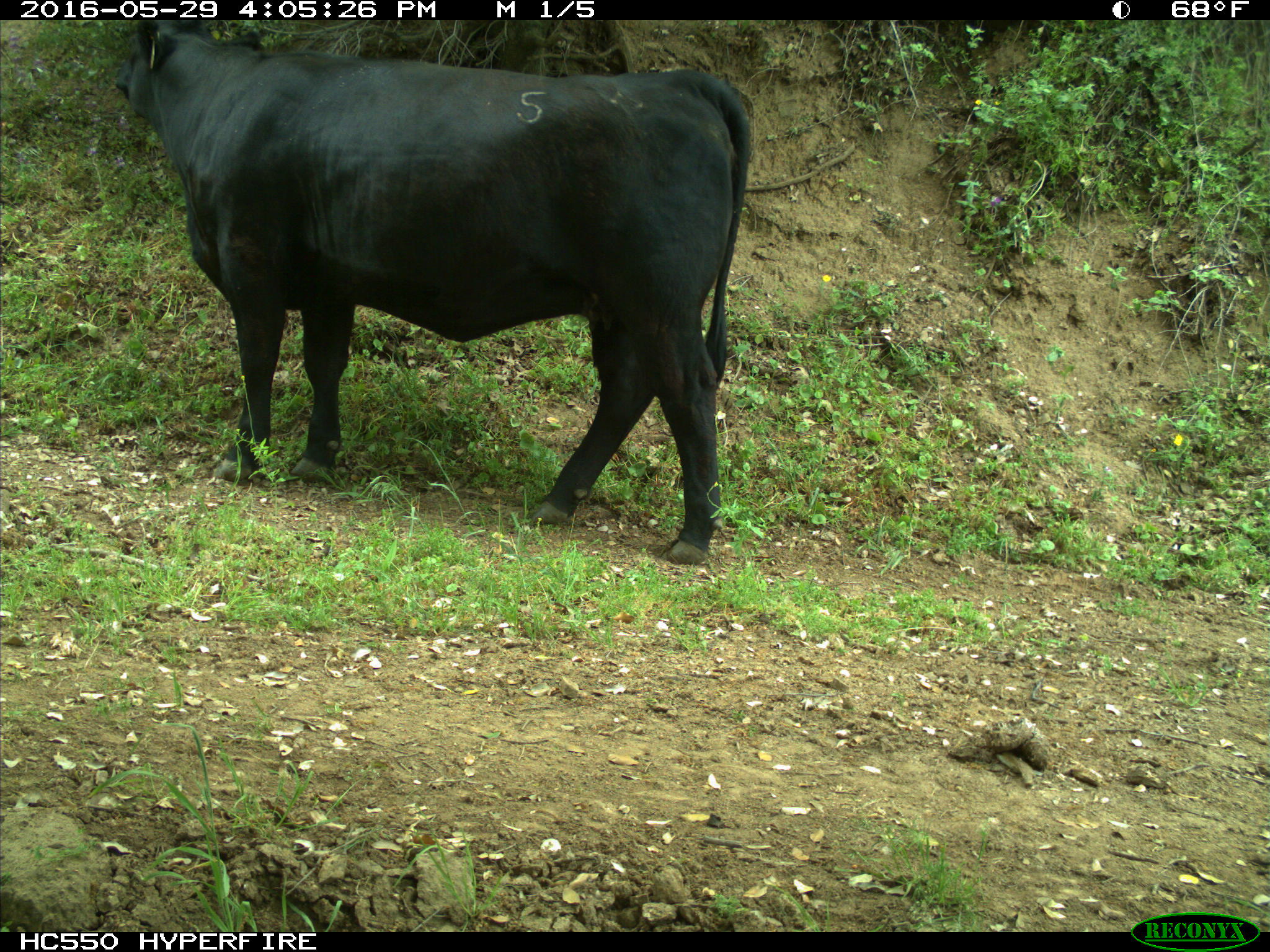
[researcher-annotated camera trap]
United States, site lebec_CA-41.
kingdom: Animalia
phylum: Chordata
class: Mammalia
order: Artiodactyla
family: Bovidae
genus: Bos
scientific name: Bos taurus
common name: domestic cow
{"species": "Bos taurus (domestic cow)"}